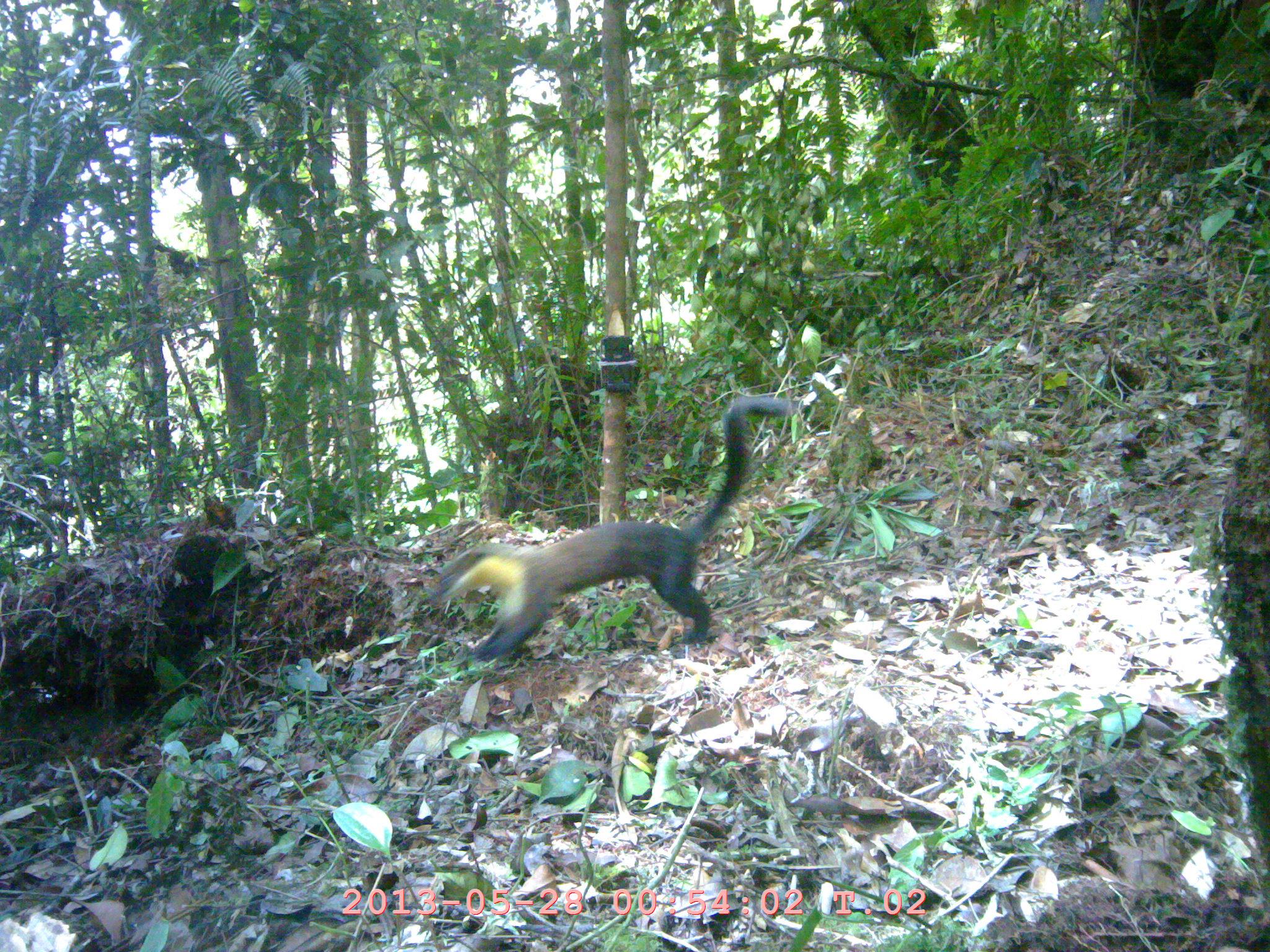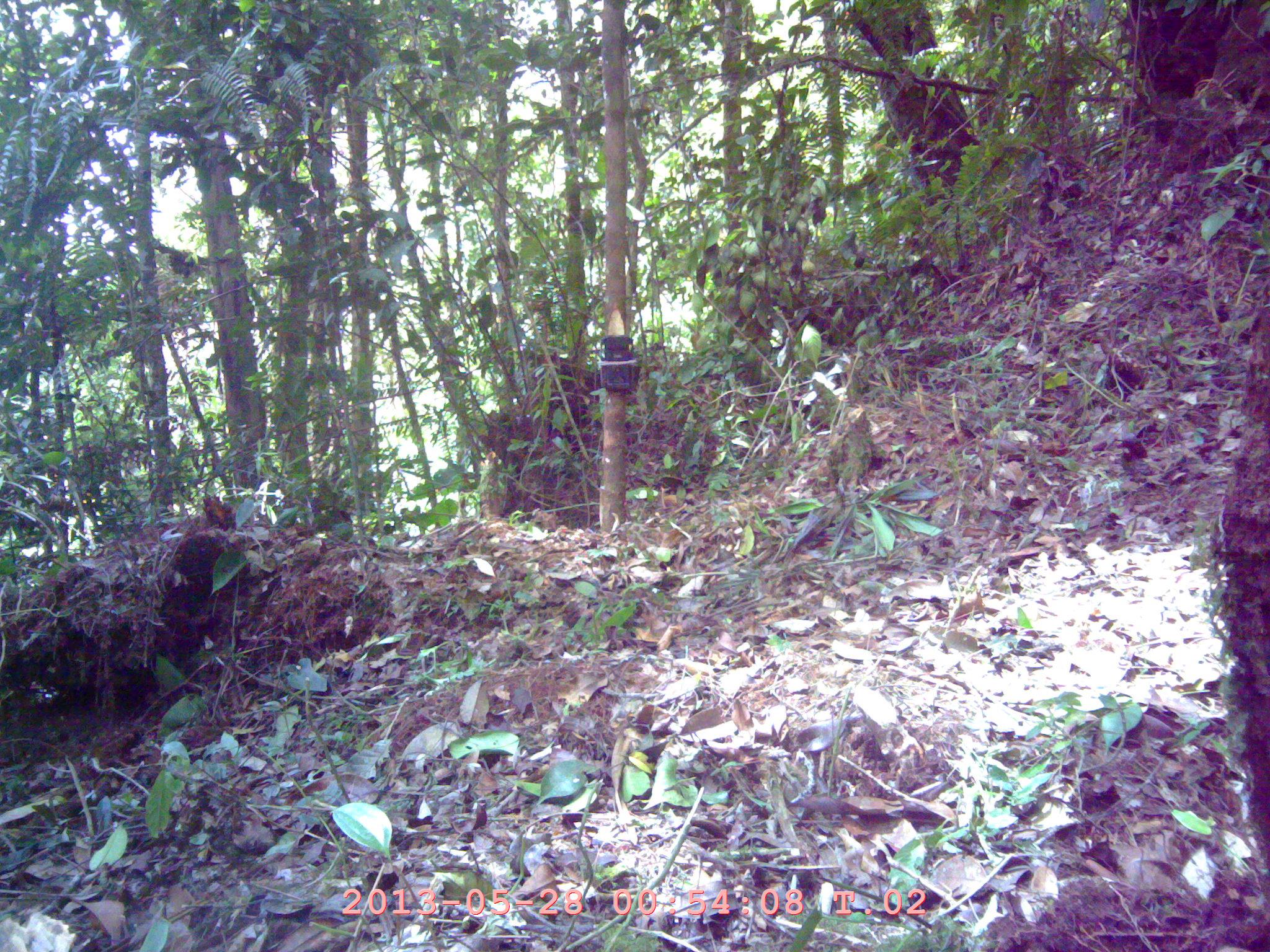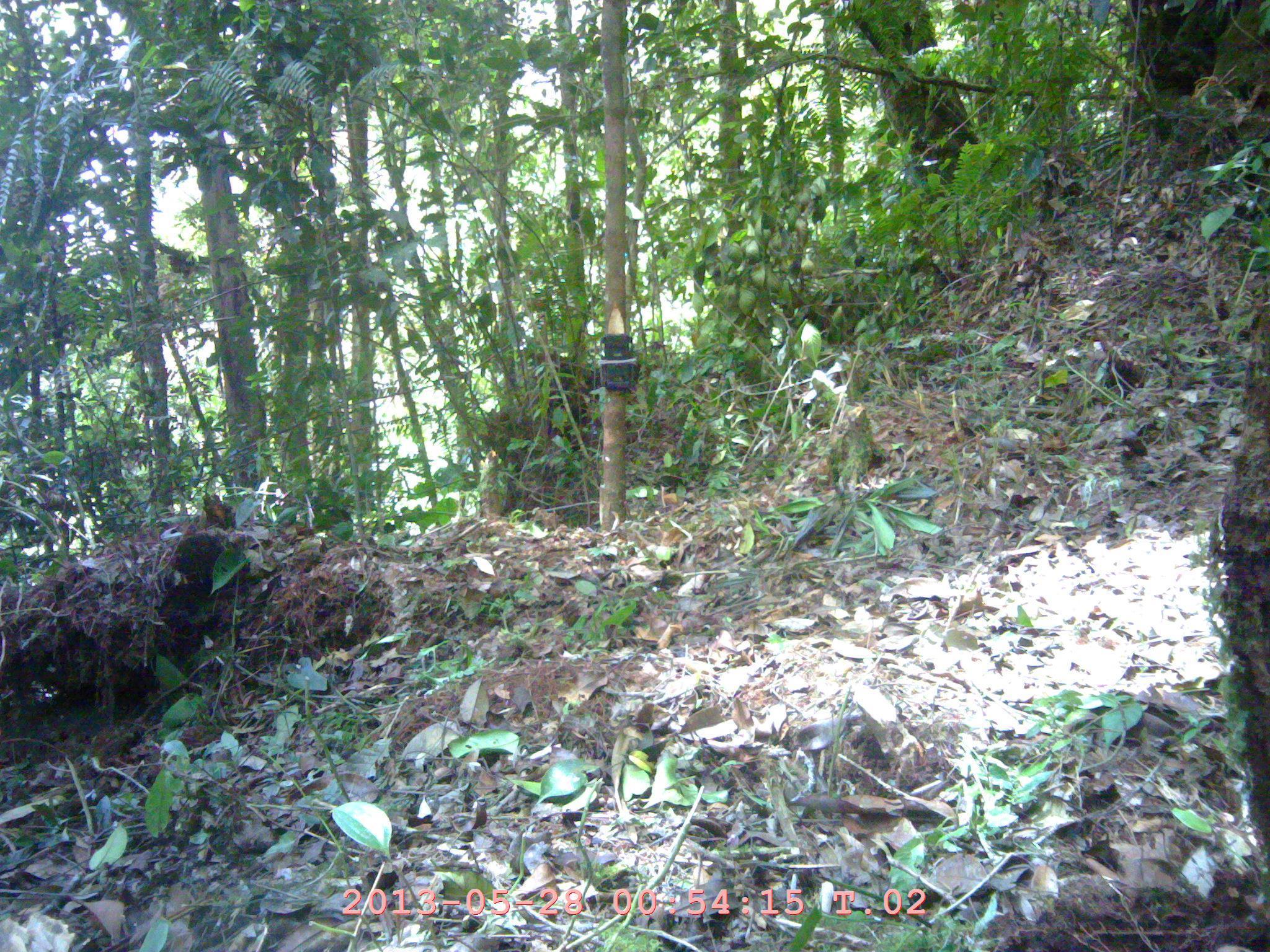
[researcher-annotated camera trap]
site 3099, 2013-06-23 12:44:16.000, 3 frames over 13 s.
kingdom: Animalia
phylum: Chordata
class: Mammalia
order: Carnivora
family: Mustelidae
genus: Martes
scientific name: Martes flavigula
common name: yellow-throated marten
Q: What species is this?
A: Martes flavigula (yellow-throated marten).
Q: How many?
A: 1.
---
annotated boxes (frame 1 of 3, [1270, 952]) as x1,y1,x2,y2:
martes flavigula: 429,394,788,659